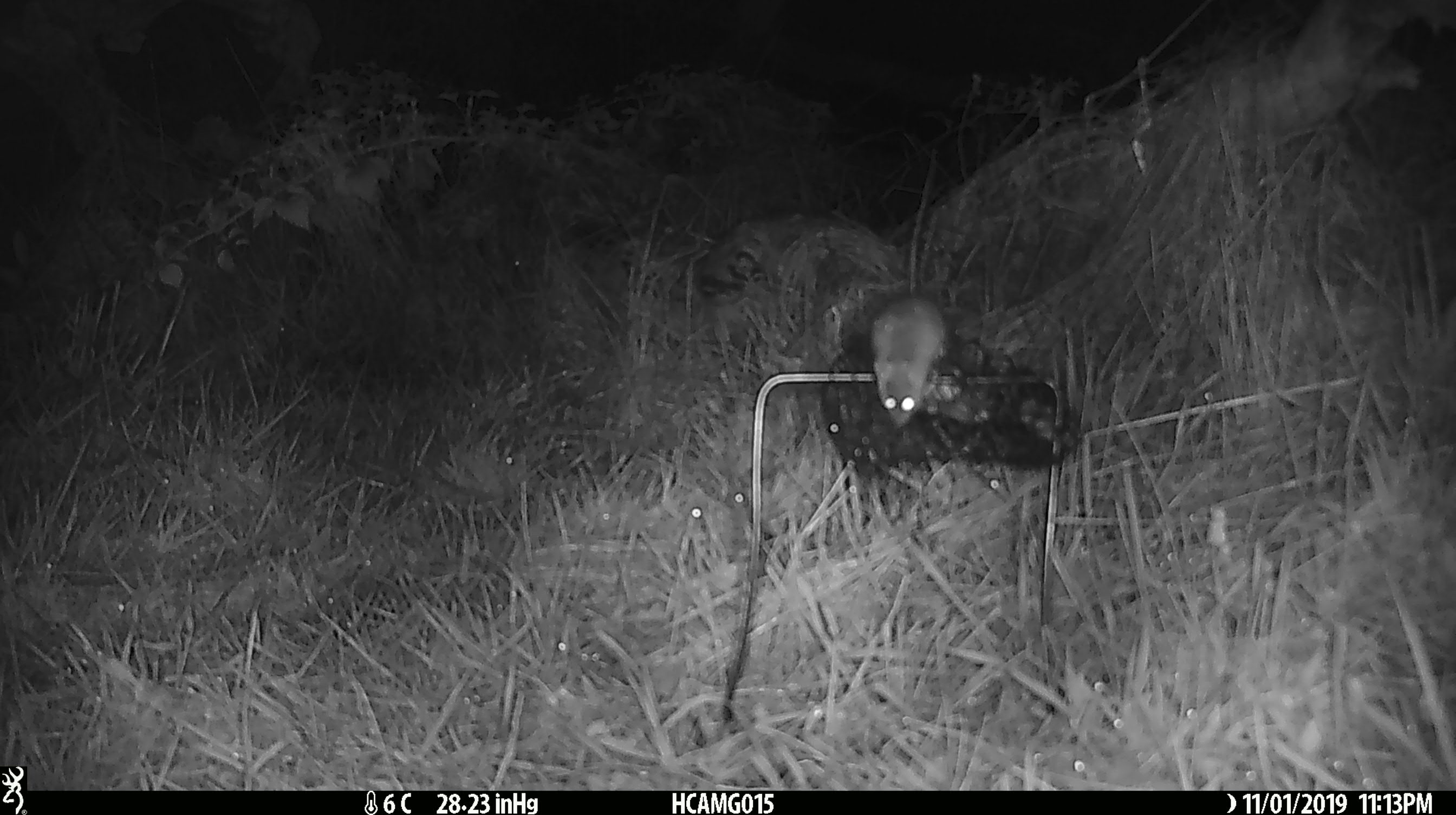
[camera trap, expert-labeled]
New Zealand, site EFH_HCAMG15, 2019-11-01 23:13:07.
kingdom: Animalia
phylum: Chordata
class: Mammalia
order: Rodentia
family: Muridae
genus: Mus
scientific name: Mus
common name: mouse